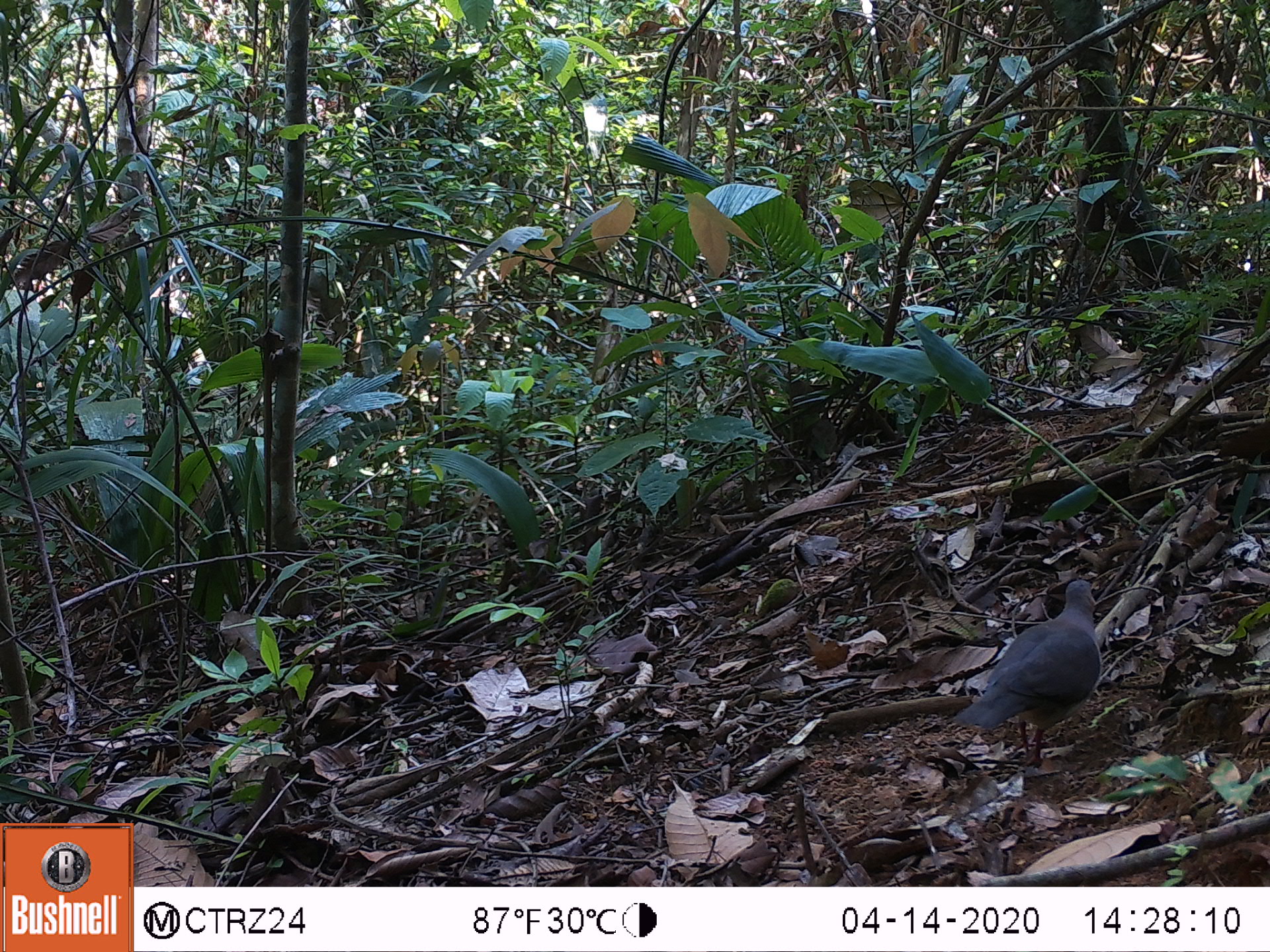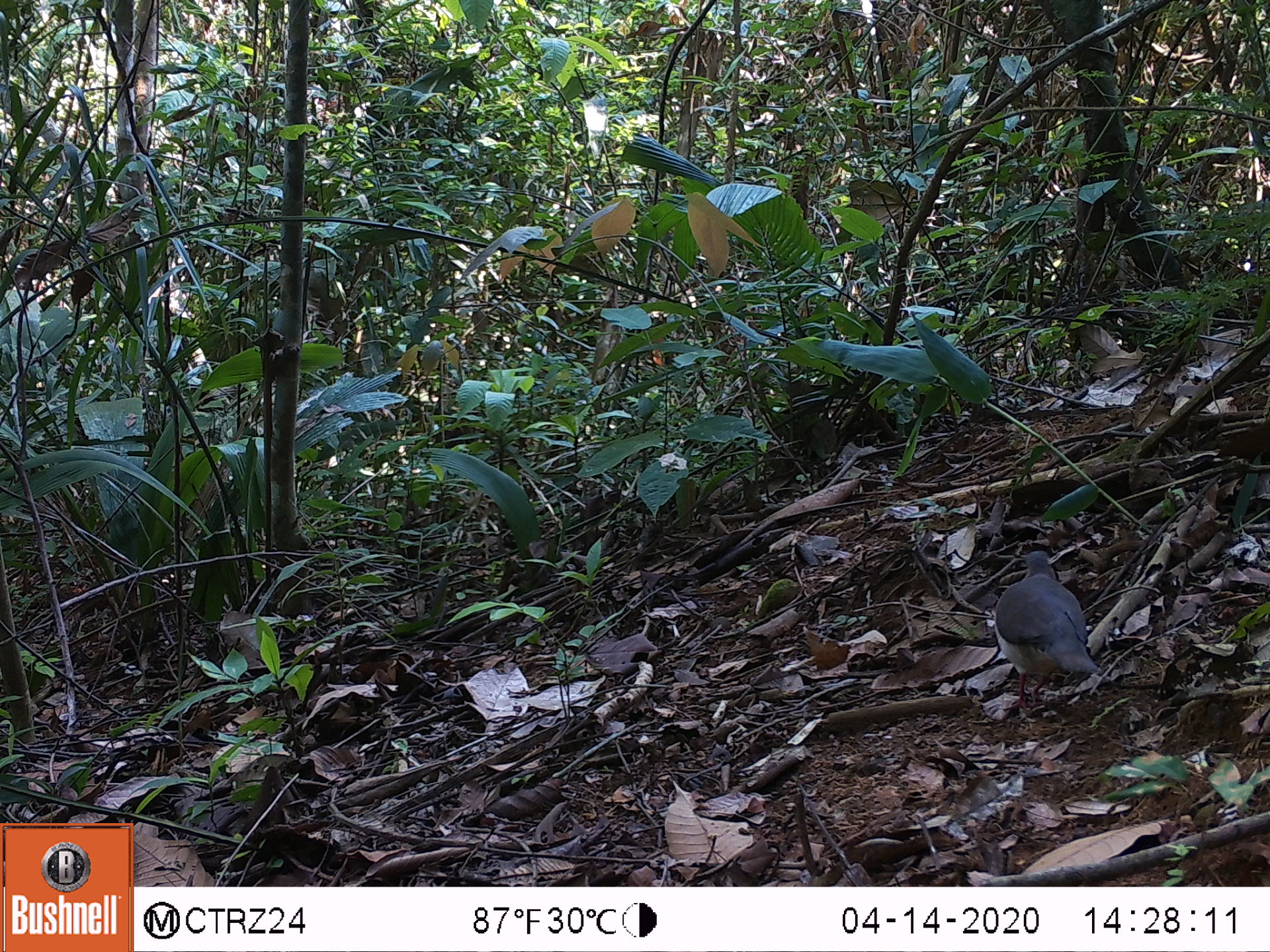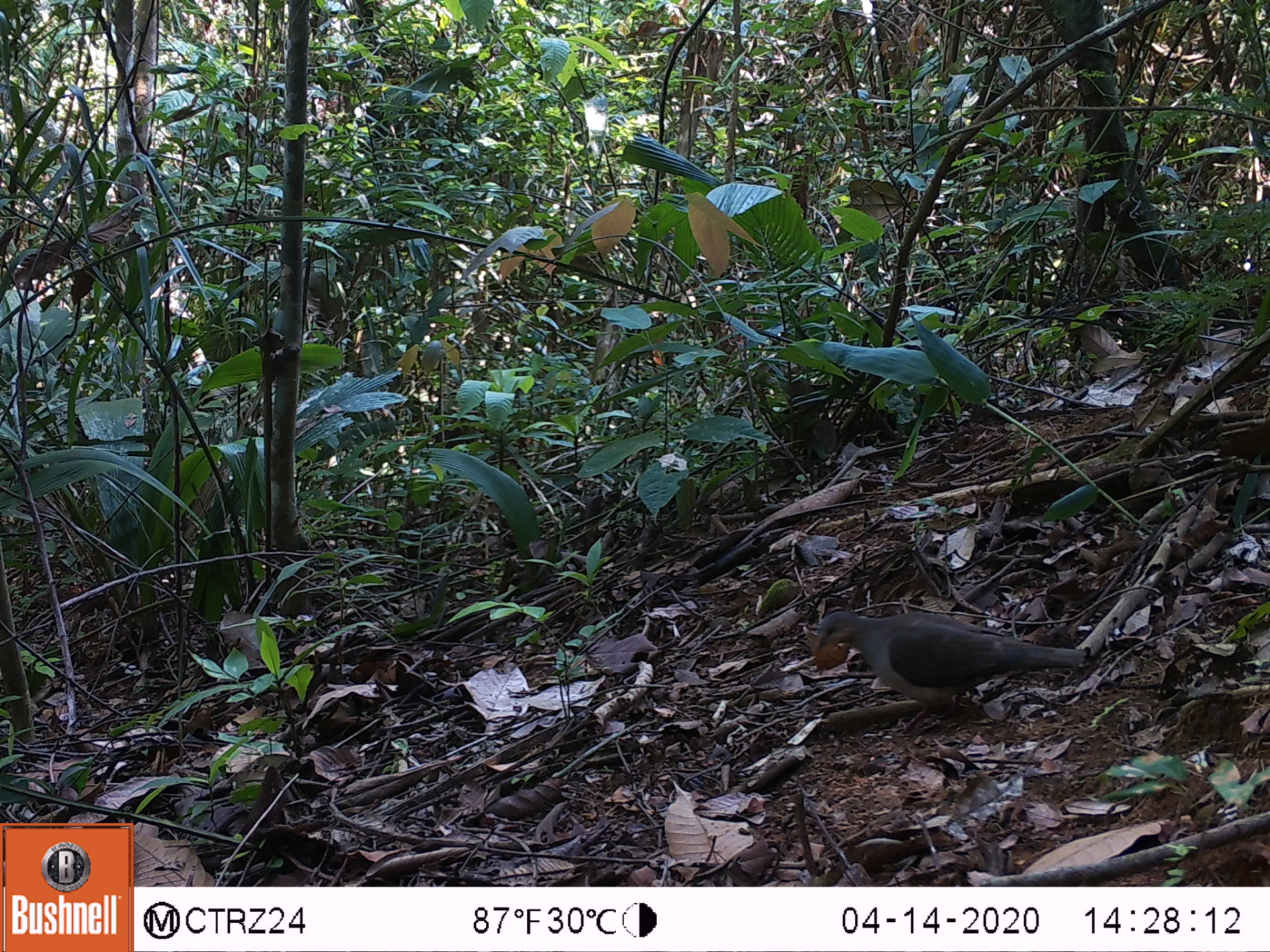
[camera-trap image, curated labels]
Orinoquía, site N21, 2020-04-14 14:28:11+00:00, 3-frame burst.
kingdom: Animalia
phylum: Chordata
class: Aves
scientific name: Aves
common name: bird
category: unknown bird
Unknown bird (bird) (Aves).